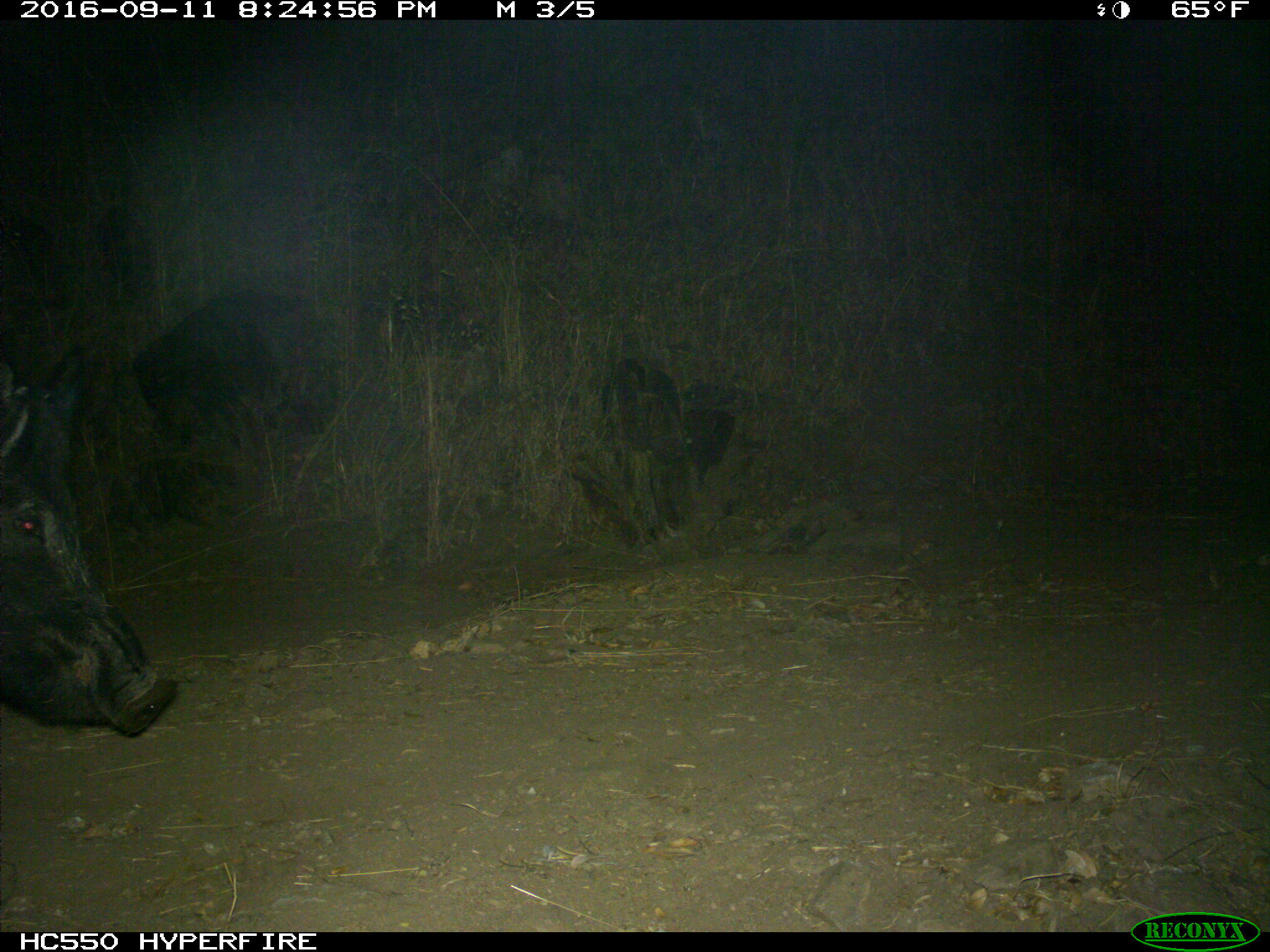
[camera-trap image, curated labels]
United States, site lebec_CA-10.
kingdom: Animalia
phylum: Chordata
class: Mammalia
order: Artiodactyla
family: Suidae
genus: Sus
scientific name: Sus scrofa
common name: wild boar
Sus scrofa (wild boar).